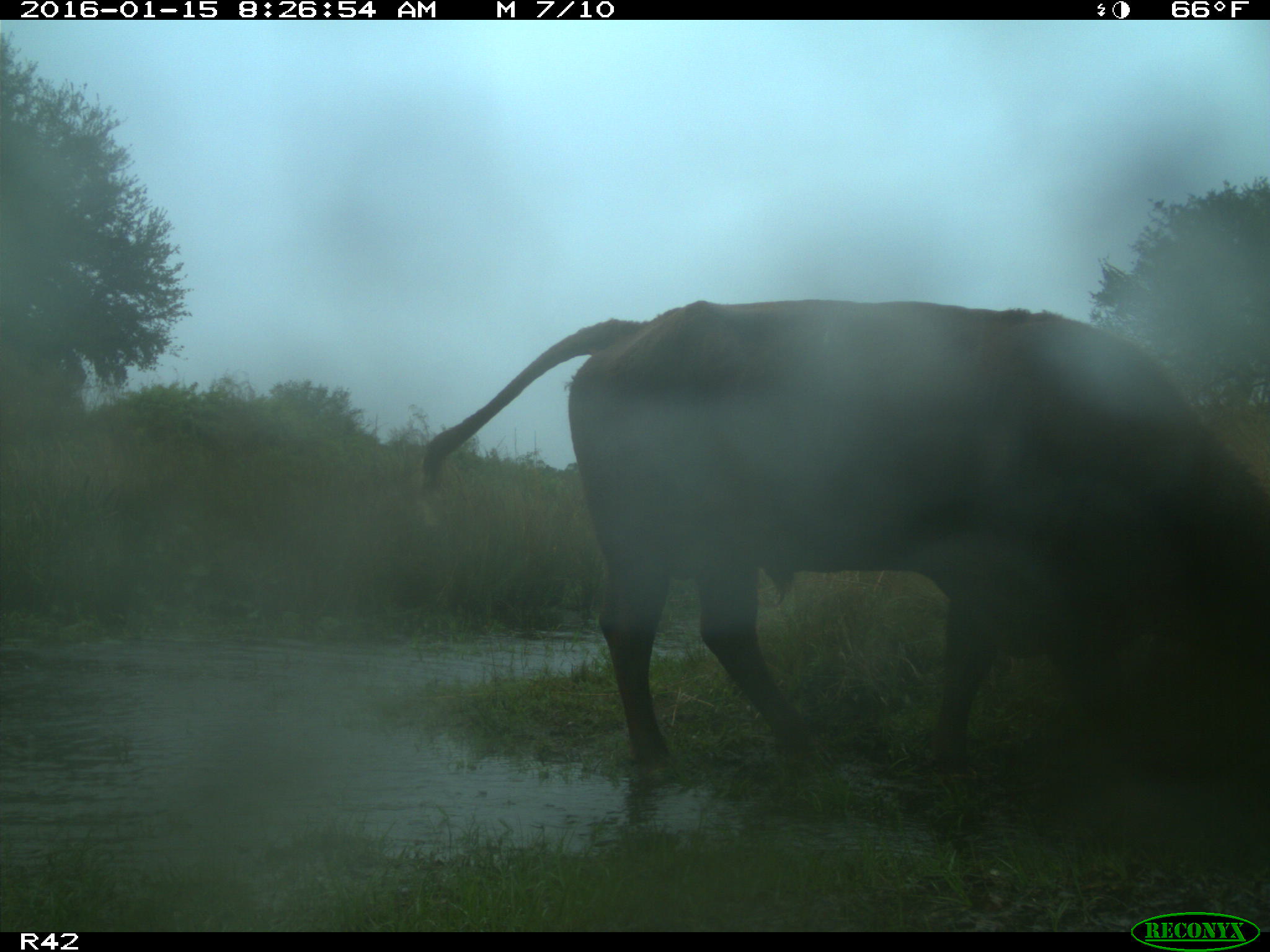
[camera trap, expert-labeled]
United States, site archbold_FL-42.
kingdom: Animalia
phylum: Chordata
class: Mammalia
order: Artiodactyla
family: Bovidae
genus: Bos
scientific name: Bos taurus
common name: domestic cow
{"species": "Bos taurus (domestic cow)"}